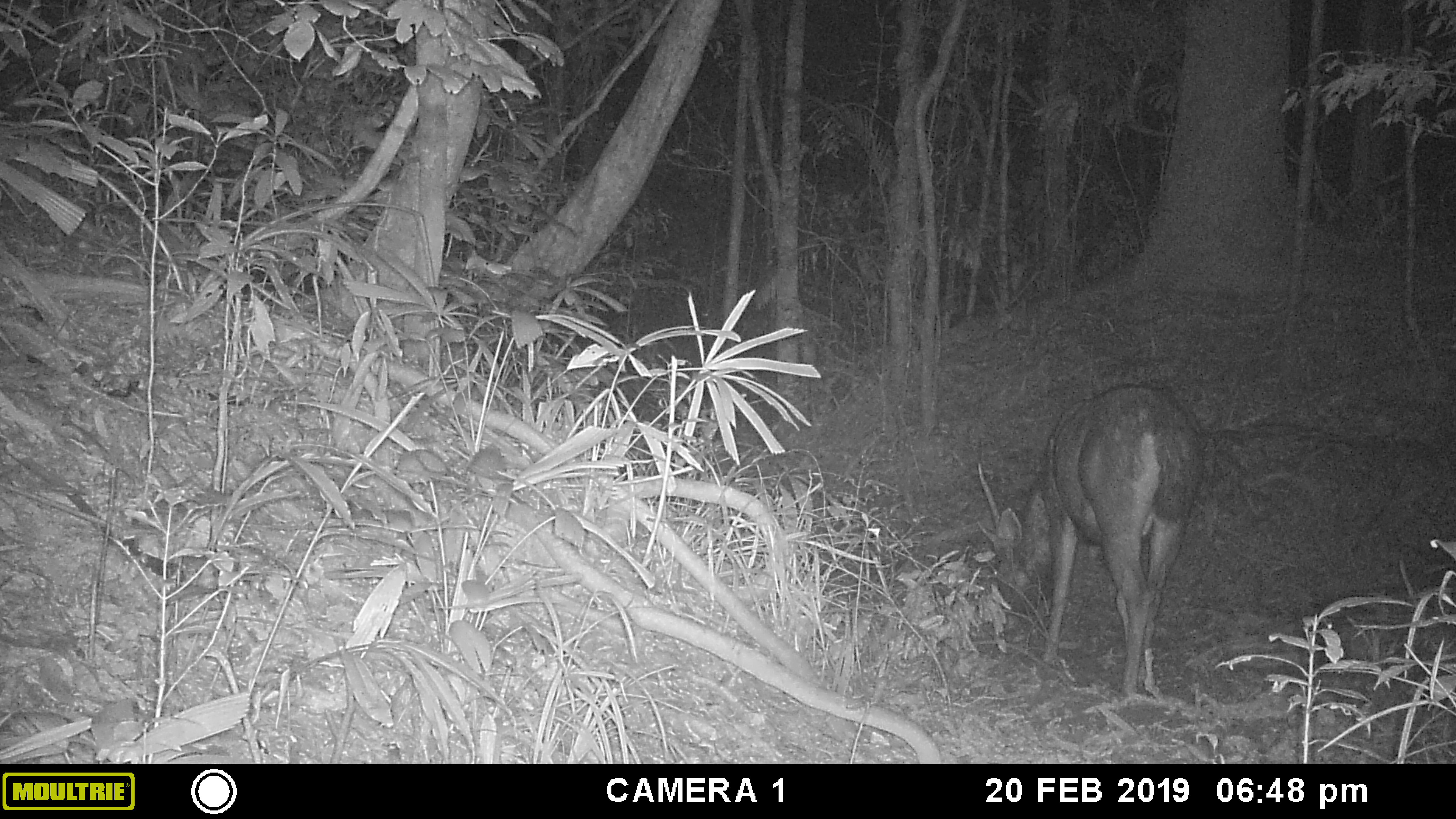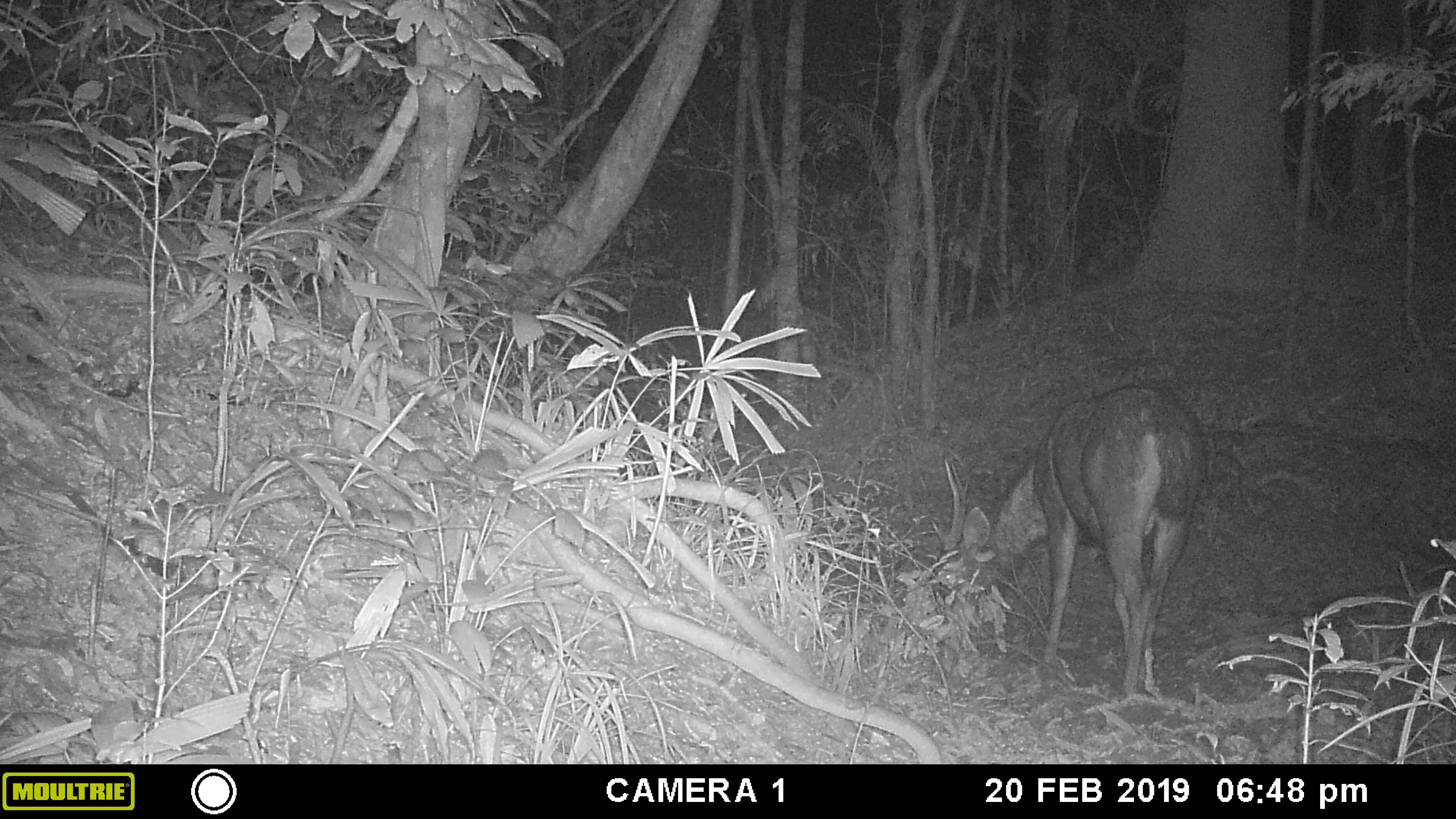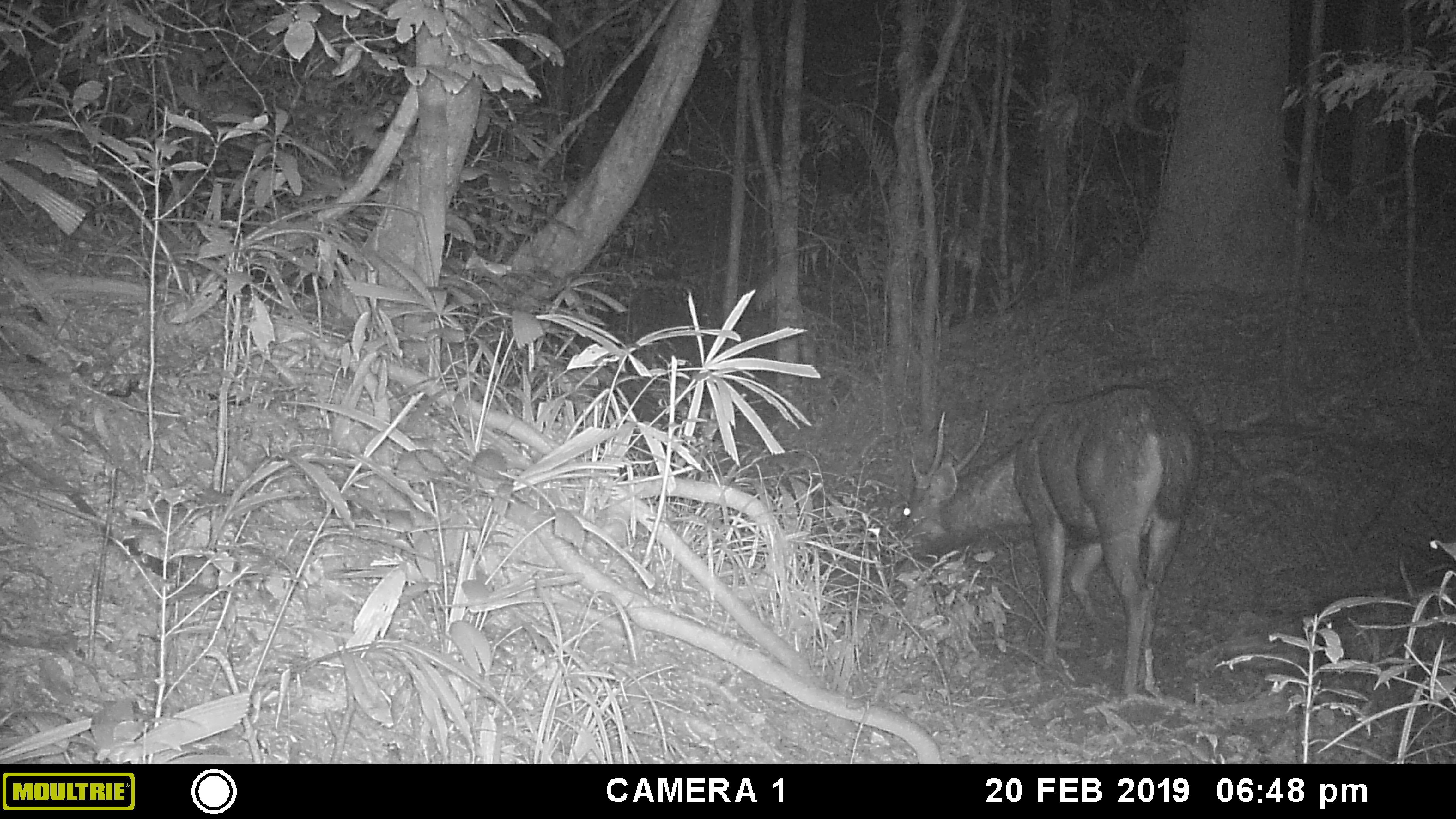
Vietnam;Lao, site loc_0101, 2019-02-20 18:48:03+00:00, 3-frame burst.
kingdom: Animalia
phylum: Chordata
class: Mammalia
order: Artiodactyla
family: Cervidae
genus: Rusa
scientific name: Rusa unicolor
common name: sambar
Sambar (Rusa unicolor). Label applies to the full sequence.